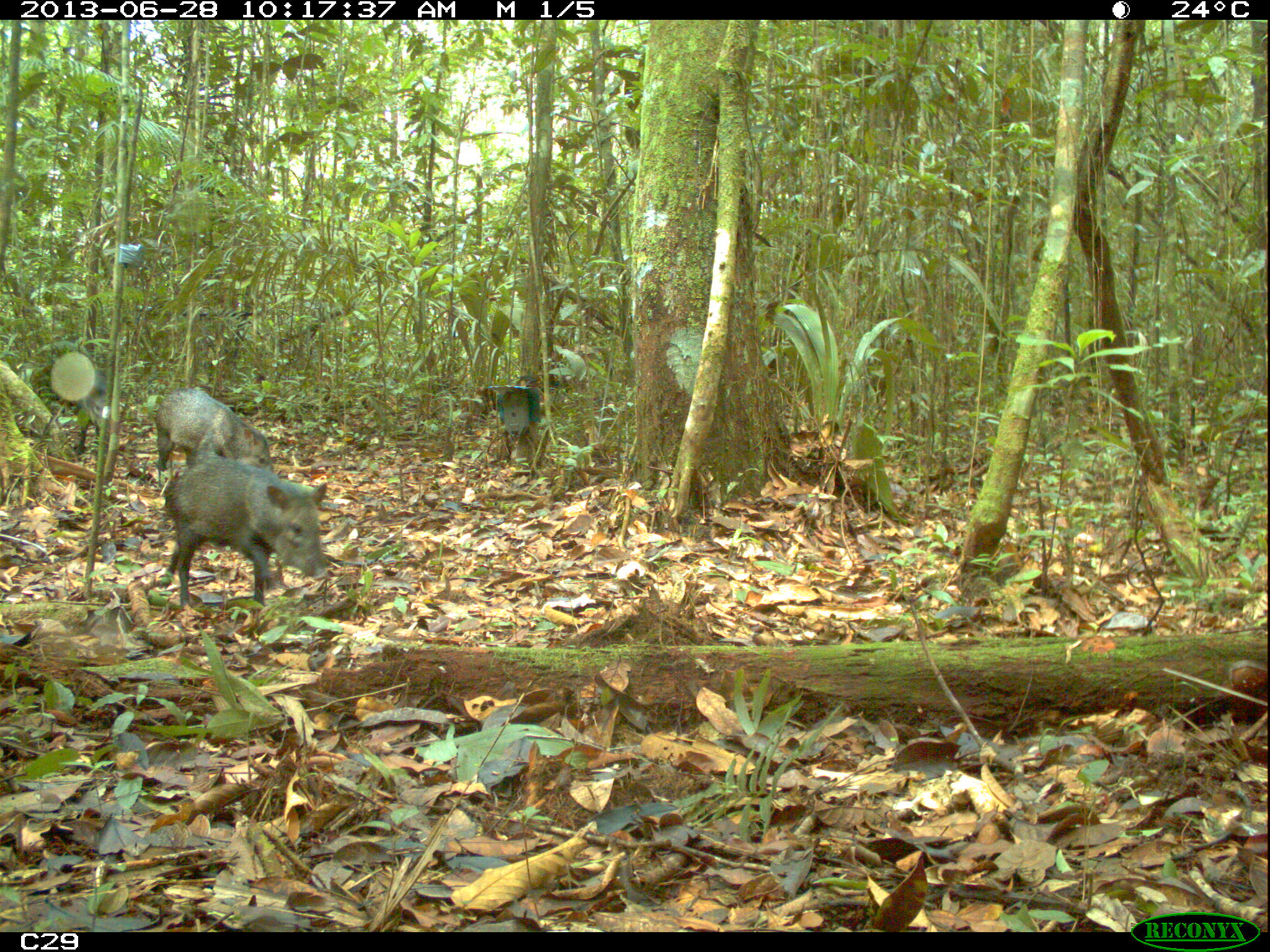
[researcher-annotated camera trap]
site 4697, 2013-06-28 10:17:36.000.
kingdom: Animalia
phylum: Chordata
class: Mammalia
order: Artiodactyla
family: Tayassuidae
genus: Pecari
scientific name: Pecari tajacu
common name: collared peccary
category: tayassu tajacu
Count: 7.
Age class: adult.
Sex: male.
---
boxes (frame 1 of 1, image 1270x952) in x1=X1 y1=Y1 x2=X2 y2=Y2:
tayassu tajacu: x1=163 y1=455 x2=329 y2=612; x1=155 y1=388 x2=273 y2=489